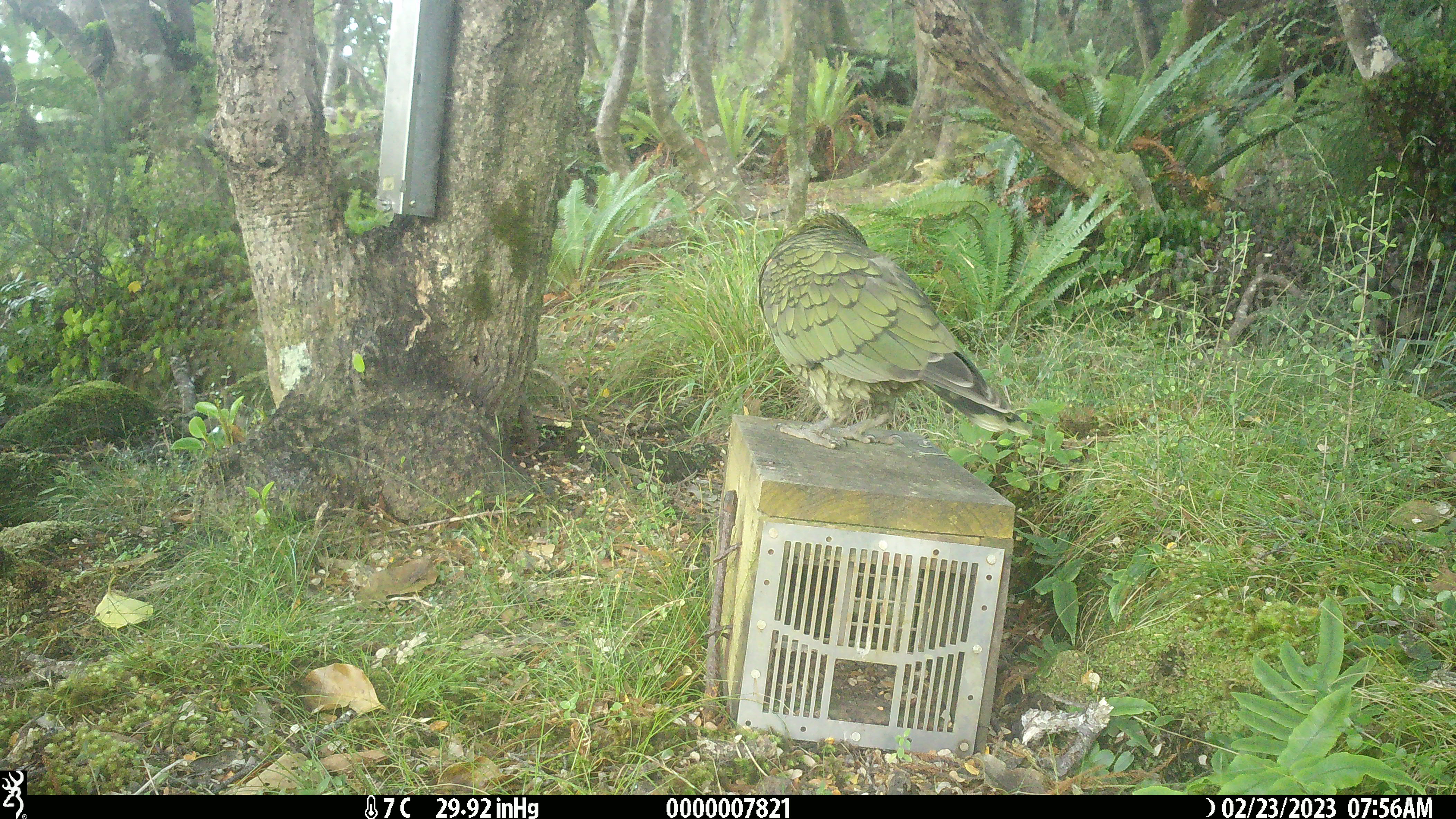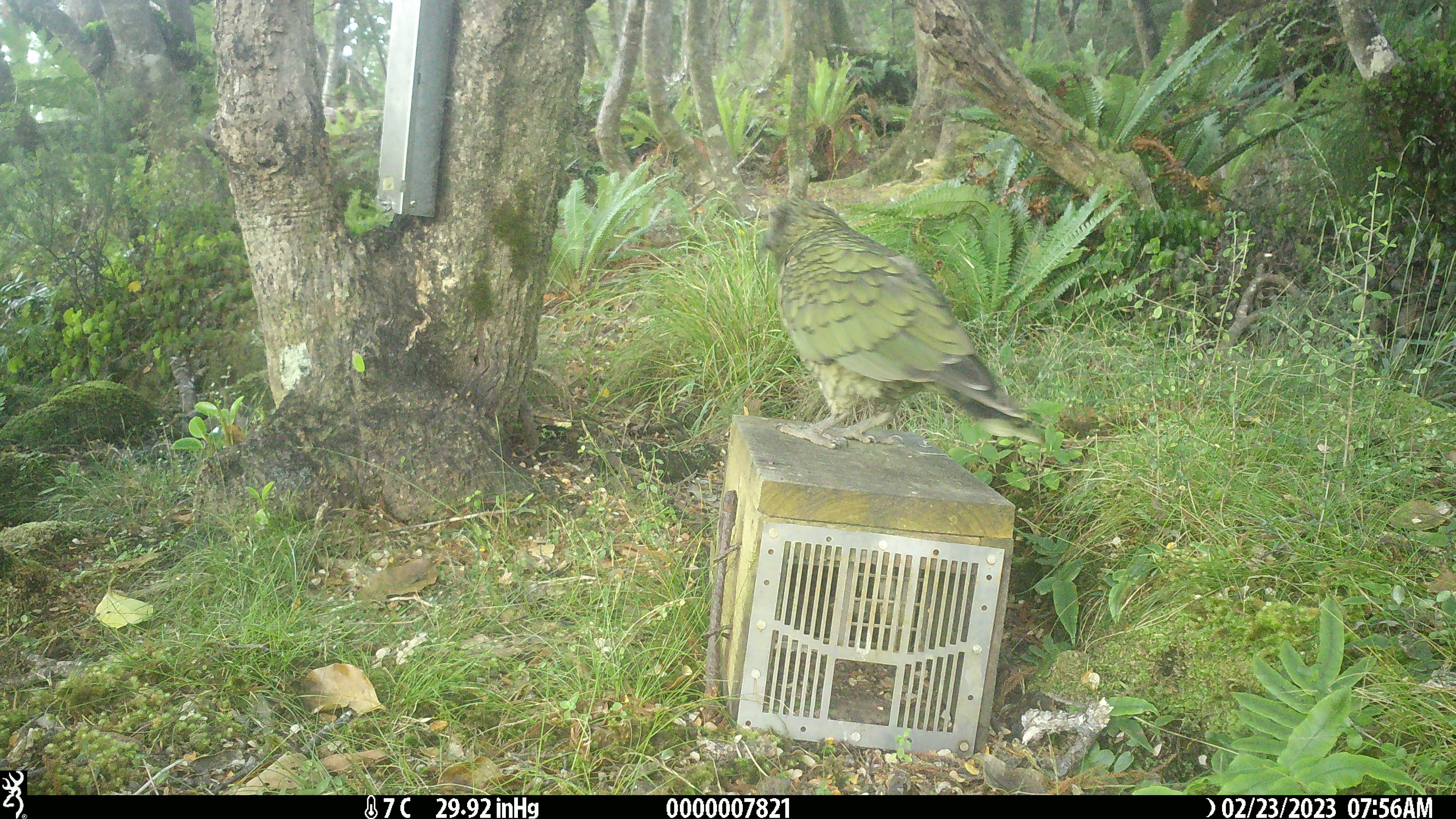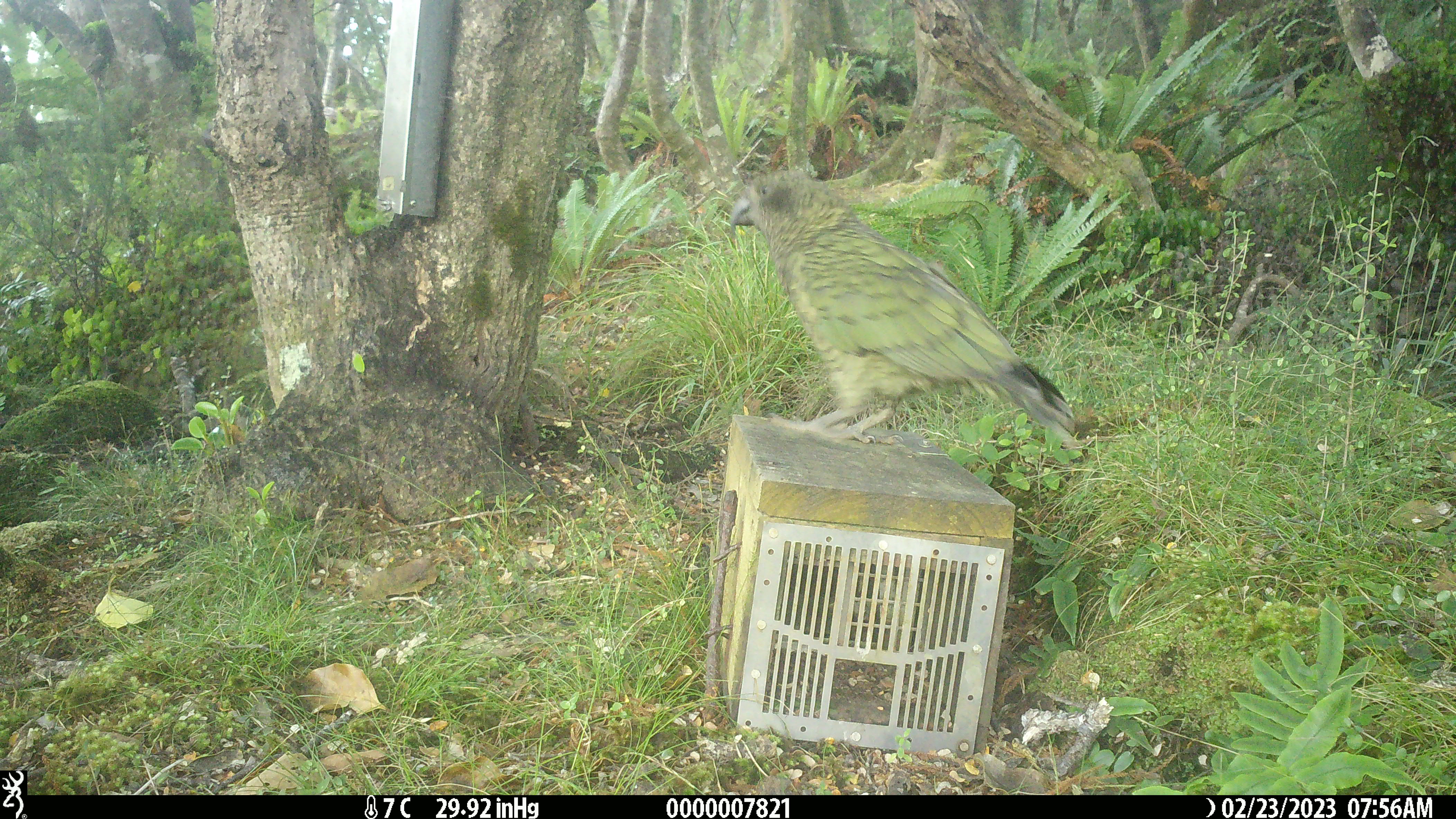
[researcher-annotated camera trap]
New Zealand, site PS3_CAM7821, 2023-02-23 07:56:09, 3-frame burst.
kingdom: Animalia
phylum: Chordata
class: Aves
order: Psittaciformes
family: Strigopidae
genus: Nestor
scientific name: Nestor notabilis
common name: kea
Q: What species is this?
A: Kea (Nestor notabilis).